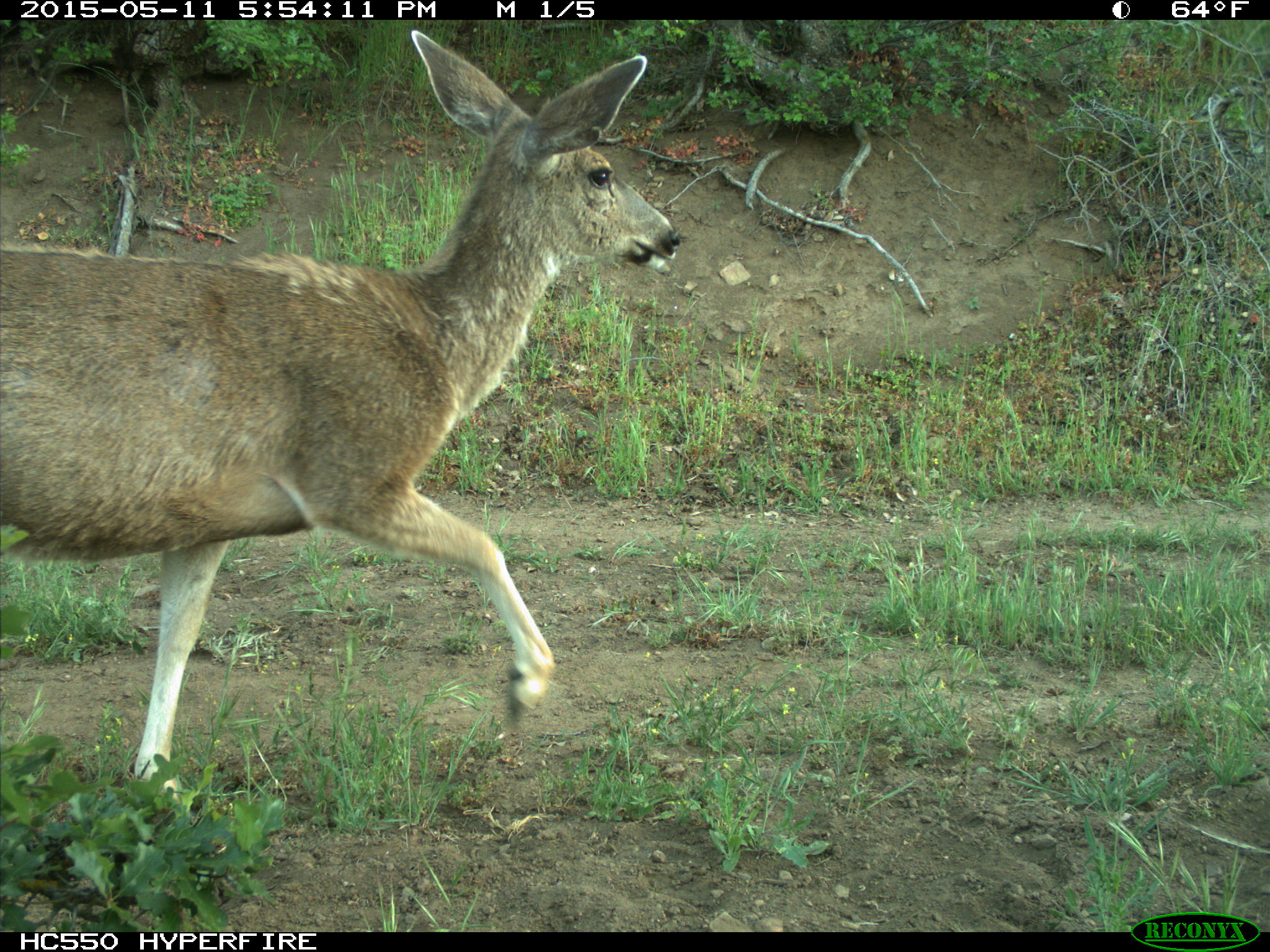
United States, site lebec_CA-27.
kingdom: Animalia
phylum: Chordata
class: Mammalia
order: Artiodactyla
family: Cervidae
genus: Odocoileus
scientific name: Odocoileus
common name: deer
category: unidentified deer